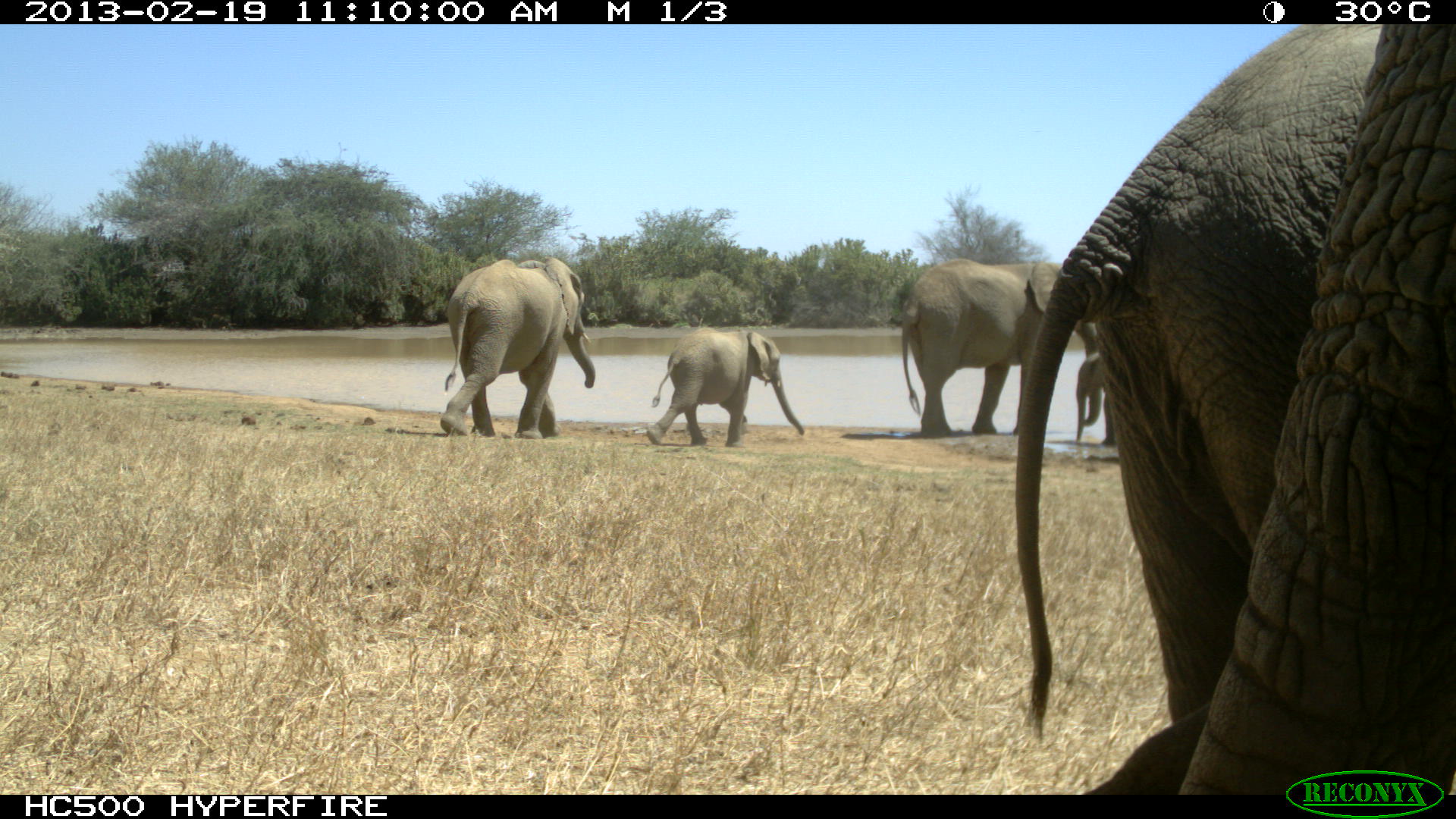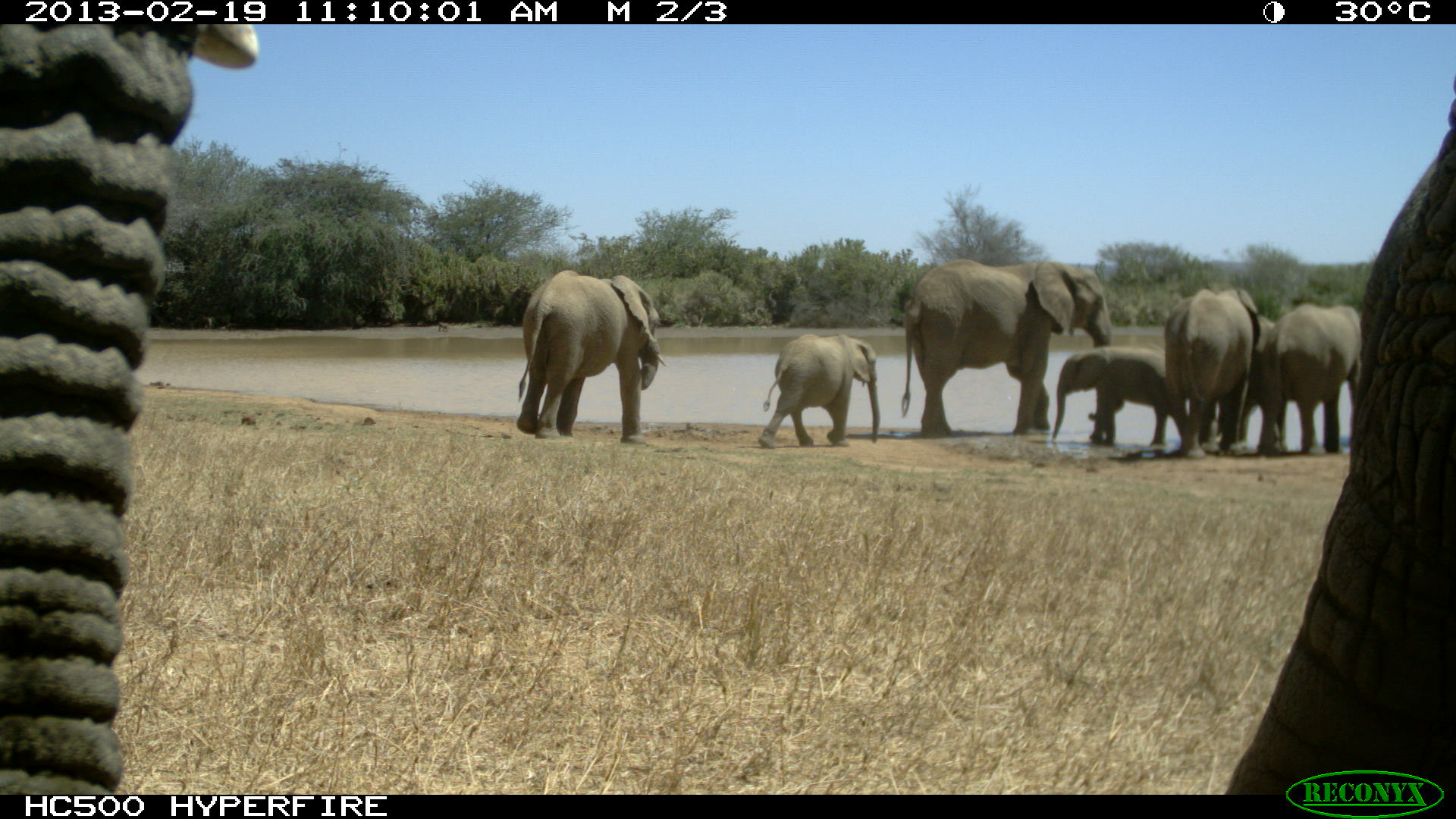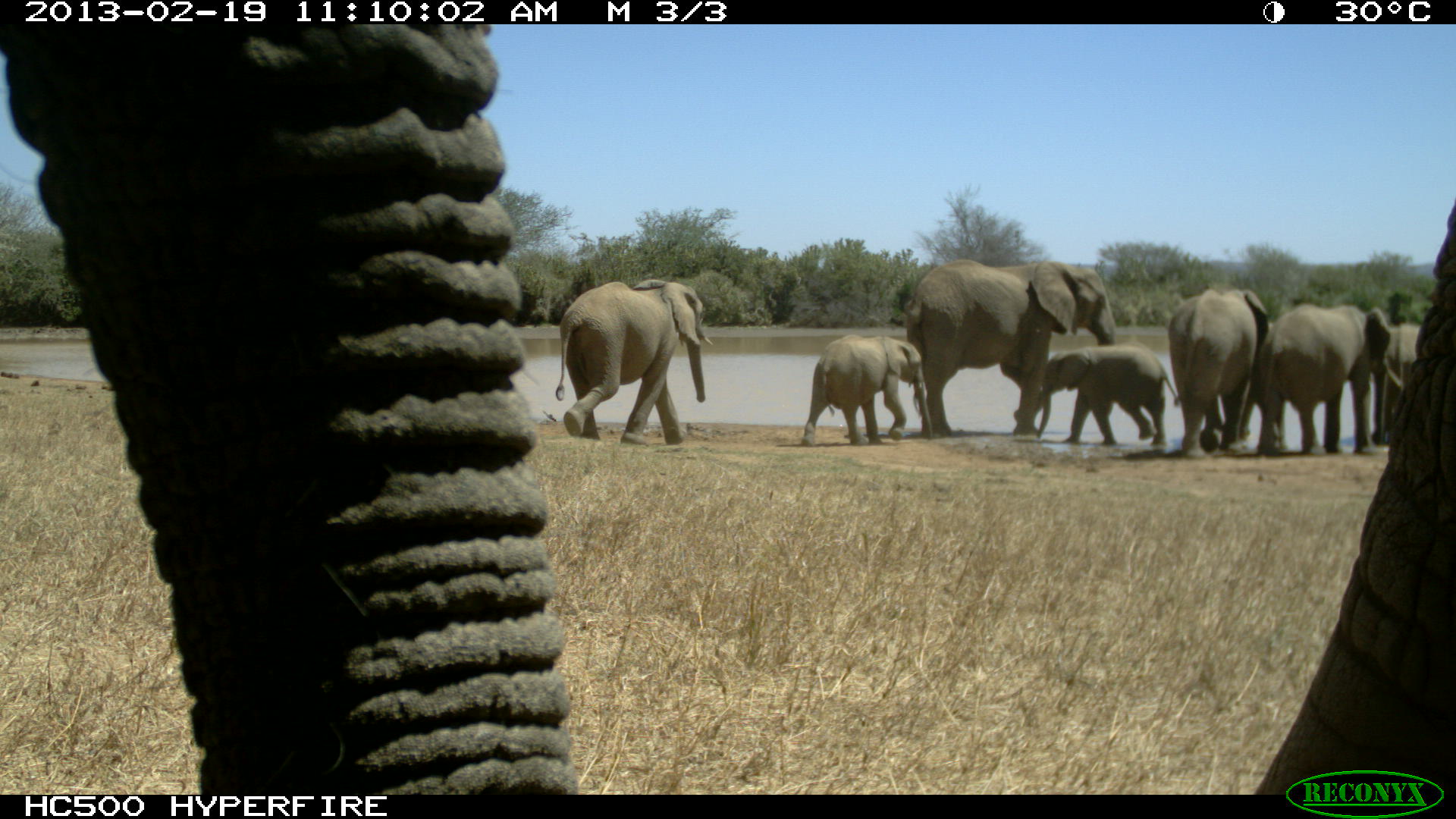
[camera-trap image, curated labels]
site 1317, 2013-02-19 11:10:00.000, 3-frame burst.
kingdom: Animalia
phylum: Chordata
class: Mammalia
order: Proboscidea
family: Elephantidae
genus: Loxodonta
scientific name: Loxodonta africana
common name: african bush elephant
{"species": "Loxodonta africana (african bush elephant)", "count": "7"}